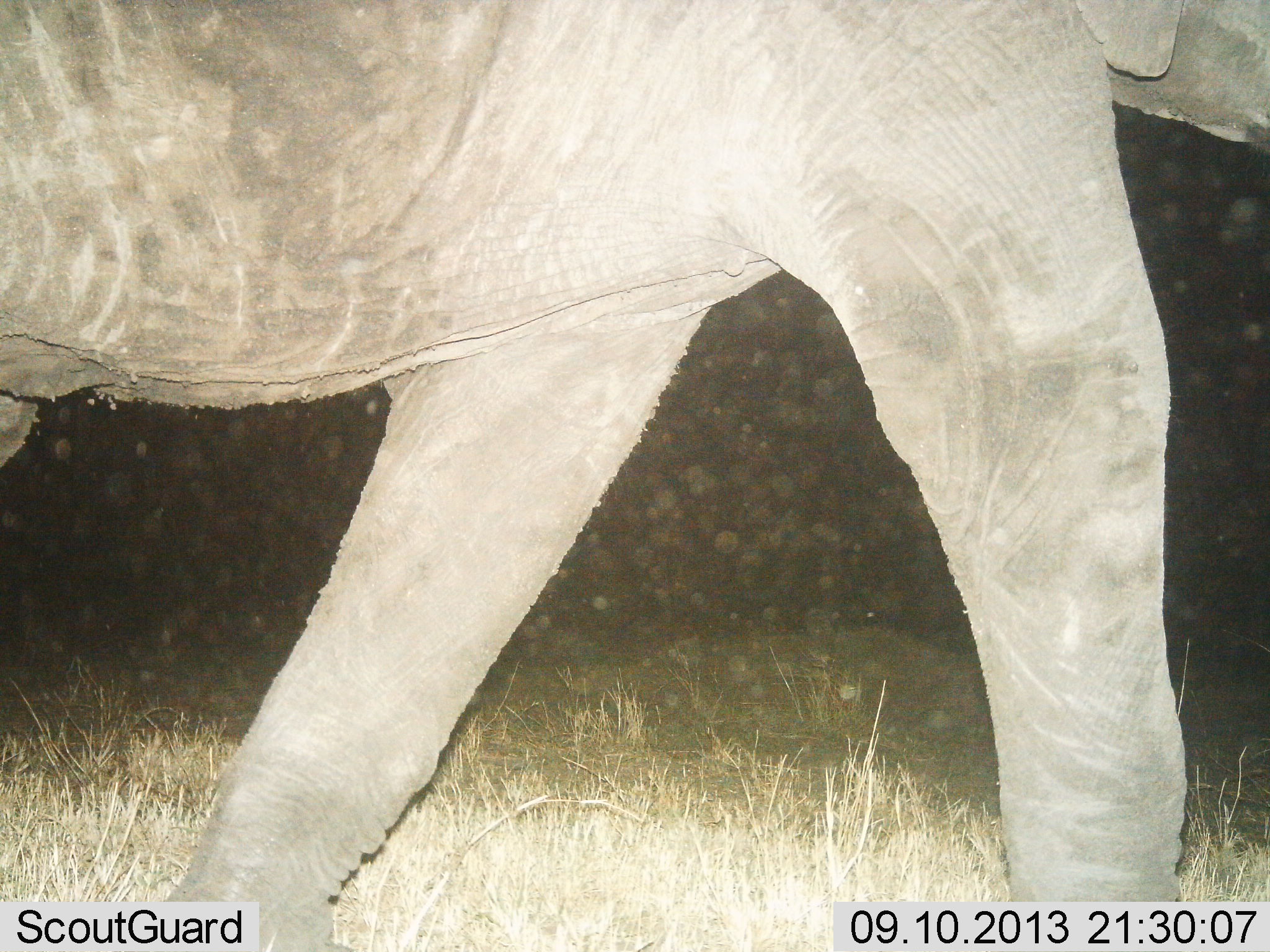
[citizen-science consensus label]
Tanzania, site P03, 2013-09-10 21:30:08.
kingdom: Animalia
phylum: Chordata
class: Mammalia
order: Proboscidea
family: Elephantidae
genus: Loxodonta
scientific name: Loxodonta africana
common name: african bush elephant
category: elephant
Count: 1.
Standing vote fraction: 10%.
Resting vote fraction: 0%.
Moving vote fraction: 90%.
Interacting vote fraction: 0%.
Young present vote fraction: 0%.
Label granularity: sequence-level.